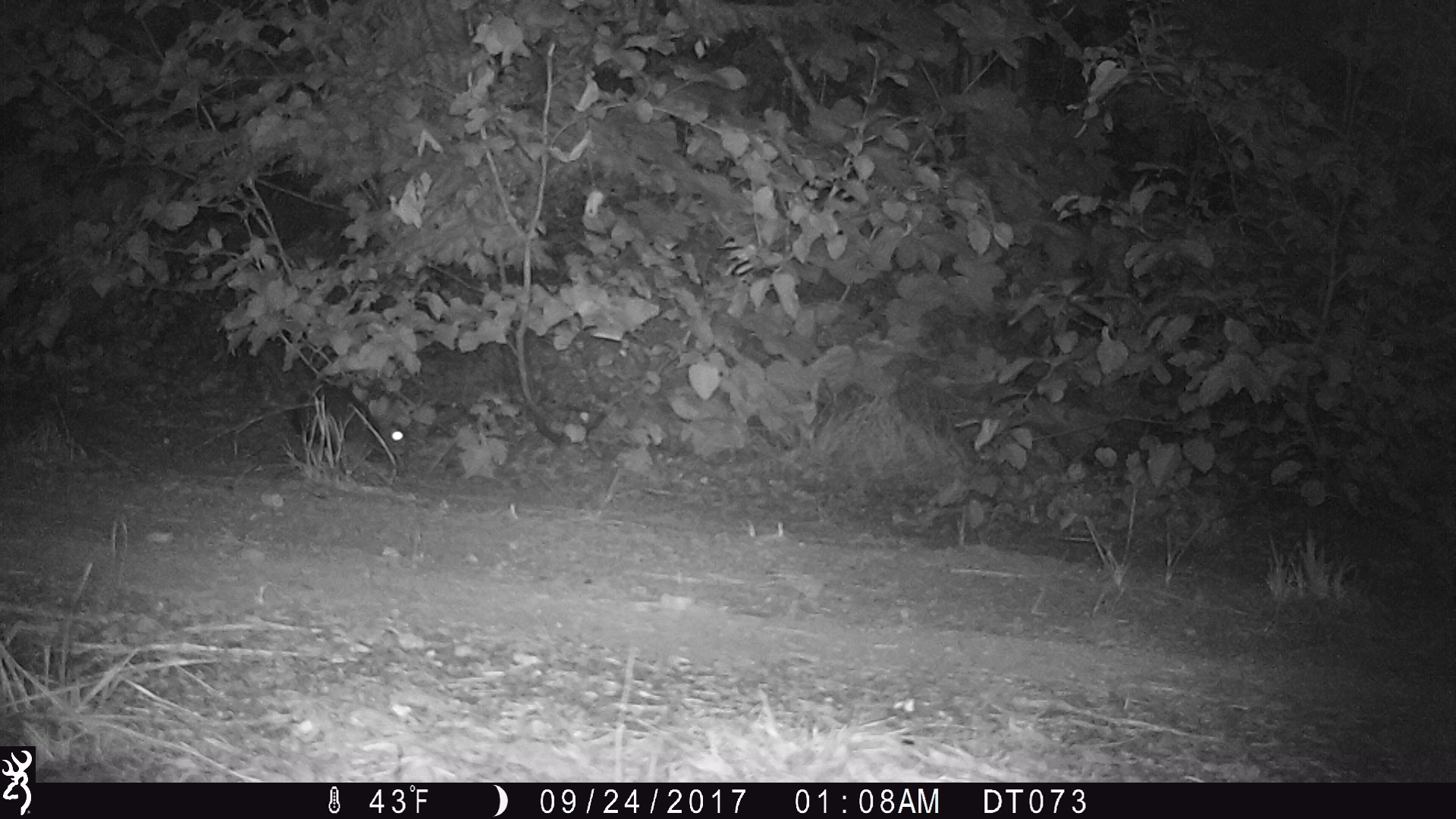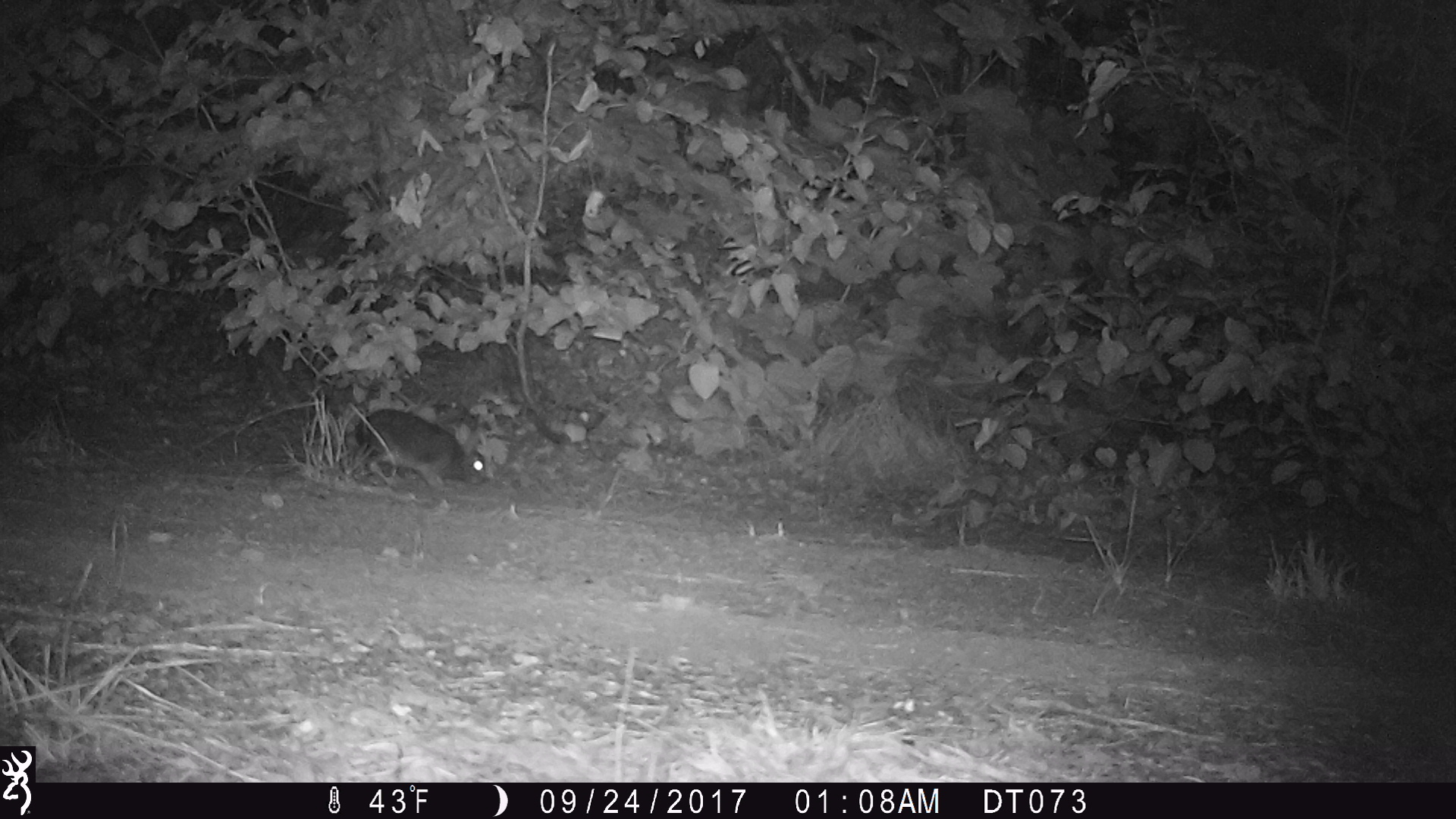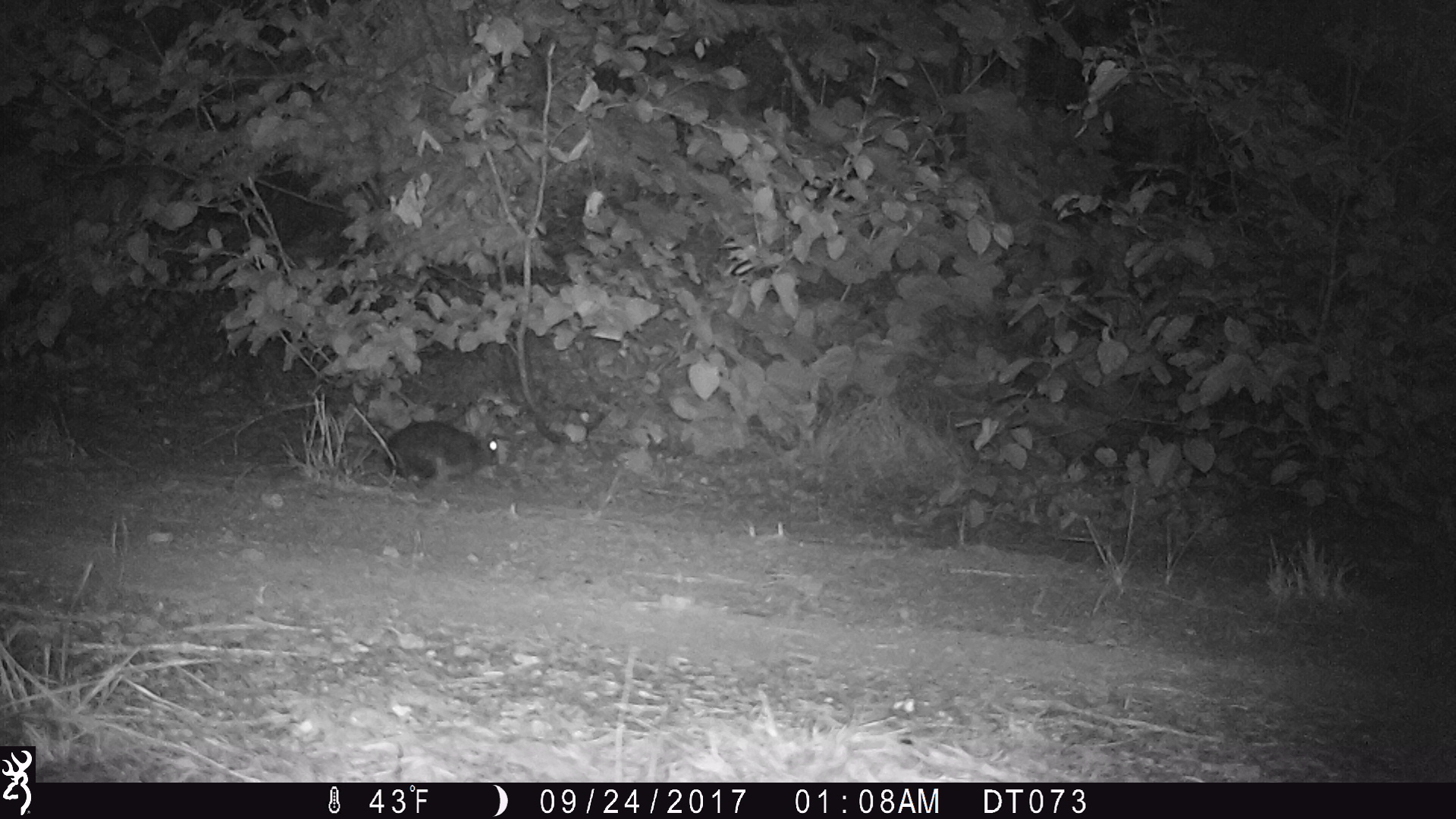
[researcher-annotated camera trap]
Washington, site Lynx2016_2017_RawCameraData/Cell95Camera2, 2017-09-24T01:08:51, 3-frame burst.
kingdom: Animalia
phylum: Chordata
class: Mammalia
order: Lagomorpha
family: Leporidae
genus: Lepus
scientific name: Lepus americanus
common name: snowshoe hare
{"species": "Lepus americanus (snowshoe hare)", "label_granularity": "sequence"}